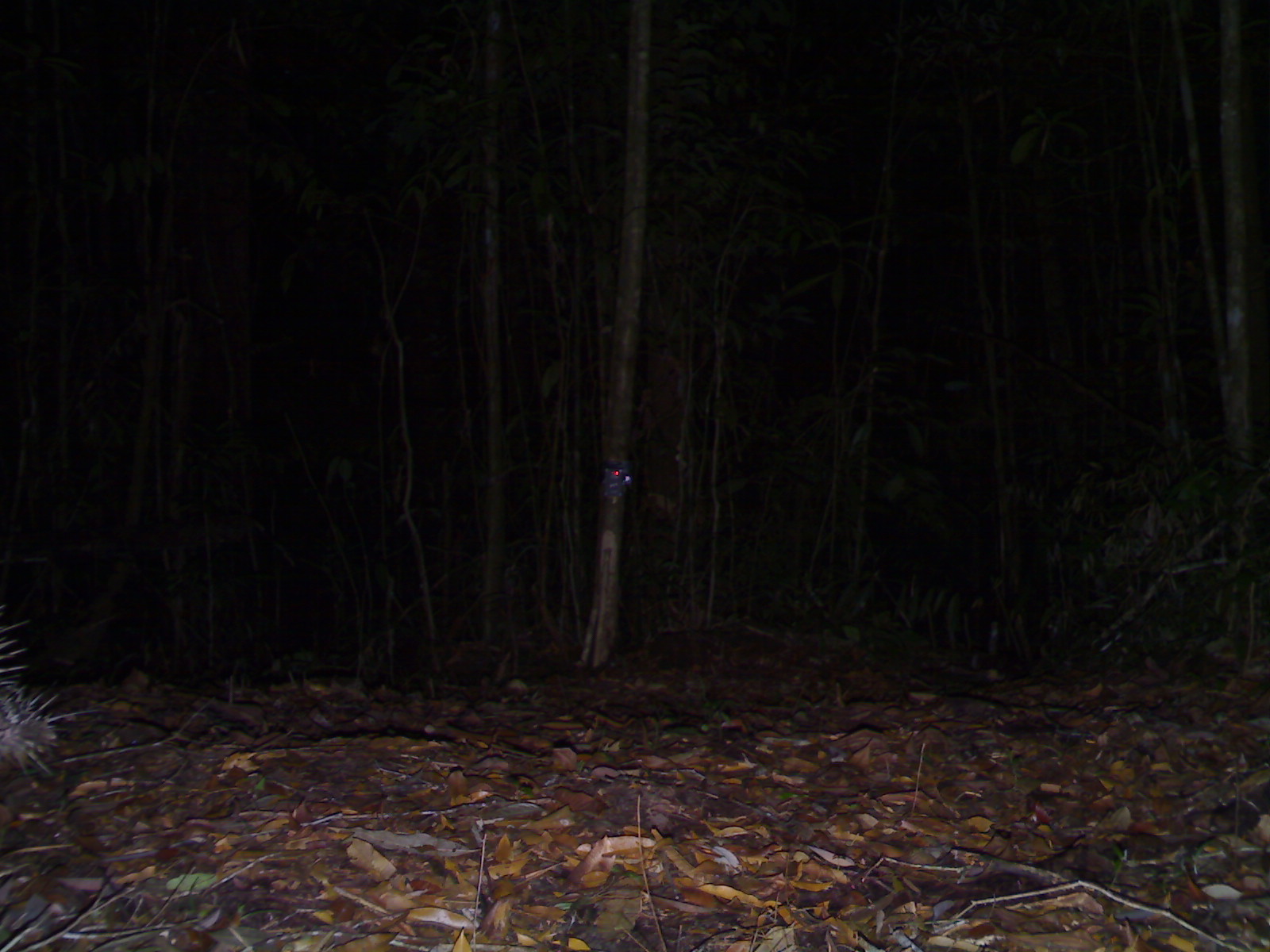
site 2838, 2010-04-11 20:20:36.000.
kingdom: Animalia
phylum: Chordata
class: Mammalia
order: Rodentia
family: Hystricidae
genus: Hystrix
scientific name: Hystrix brachyura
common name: east asian porcupine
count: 1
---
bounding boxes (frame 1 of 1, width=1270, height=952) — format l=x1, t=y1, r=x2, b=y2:
hystrix brachyura: l=0, t=613, r=100, b=782